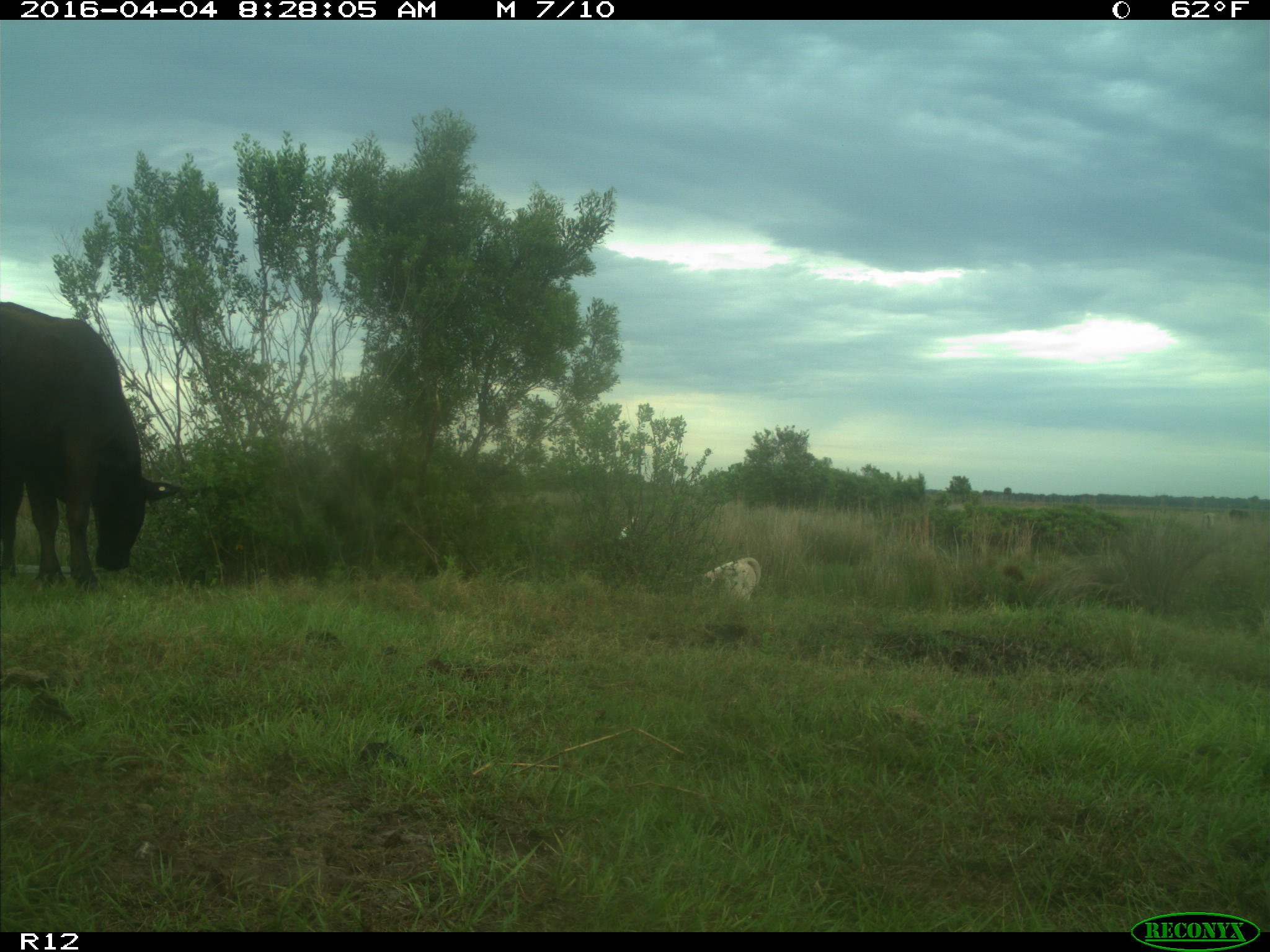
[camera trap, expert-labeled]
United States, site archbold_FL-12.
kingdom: Animalia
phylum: Chordata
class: Mammalia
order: Artiodactyla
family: Bovidae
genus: Bos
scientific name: Bos taurus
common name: domestic cow